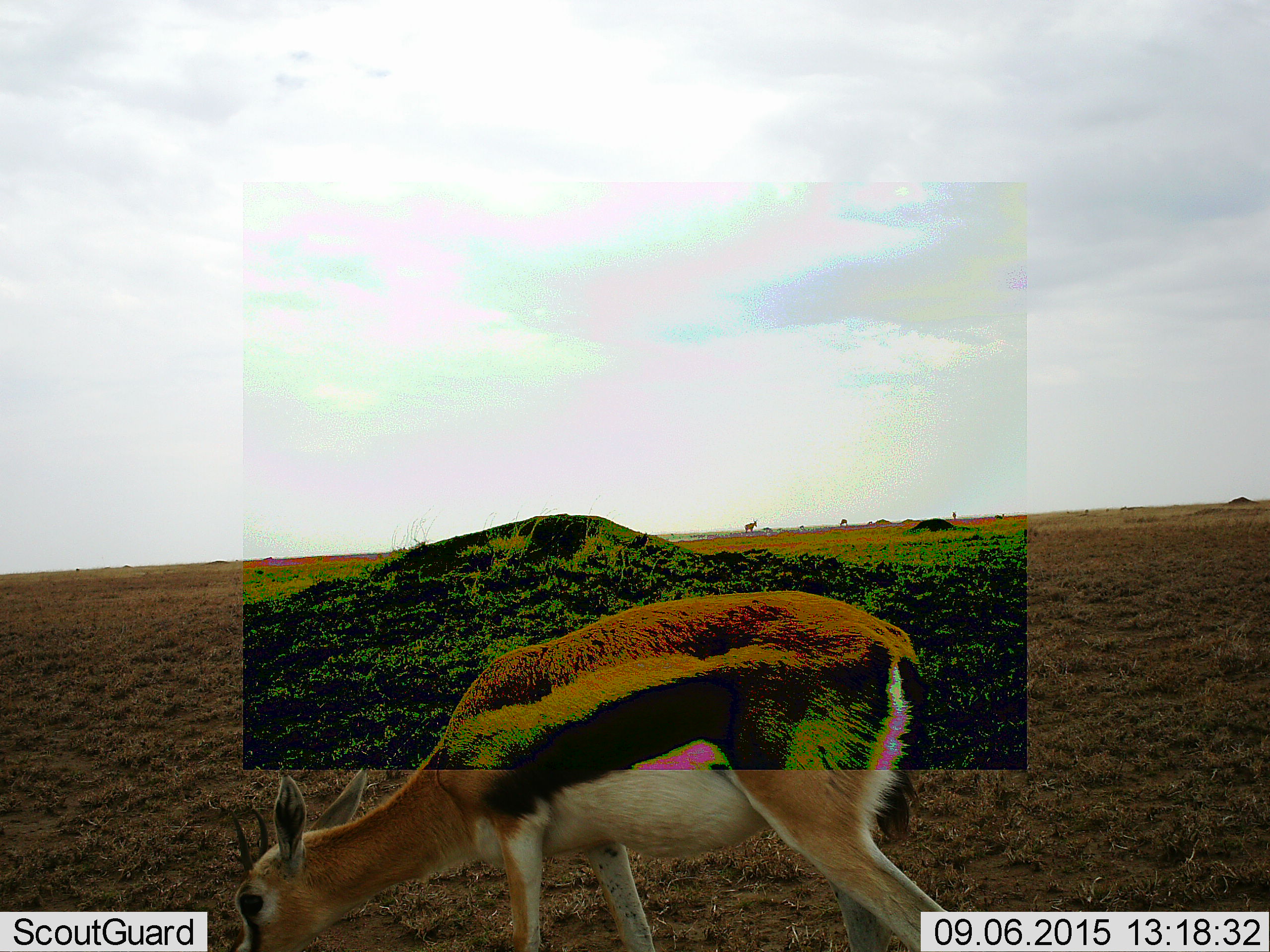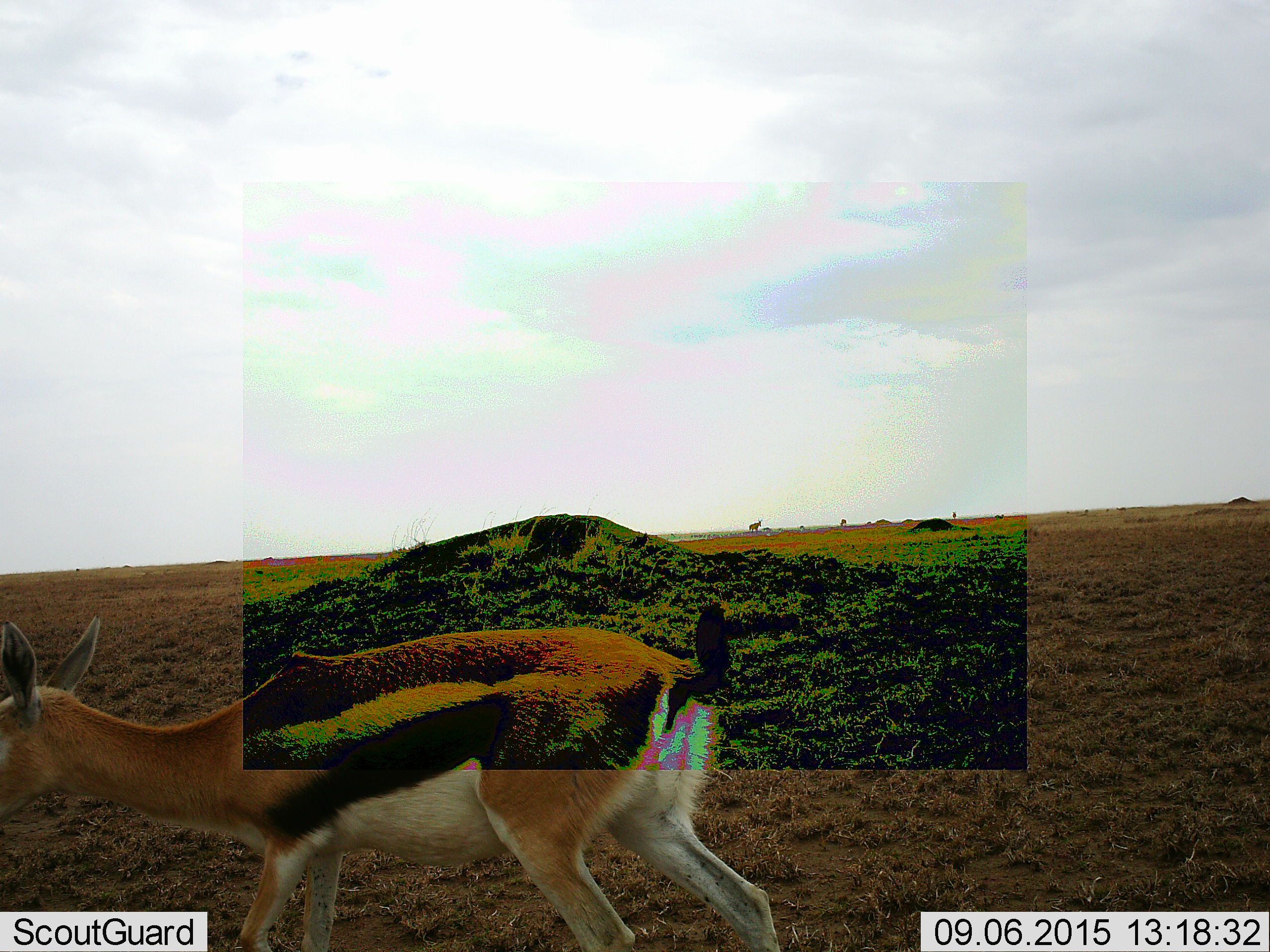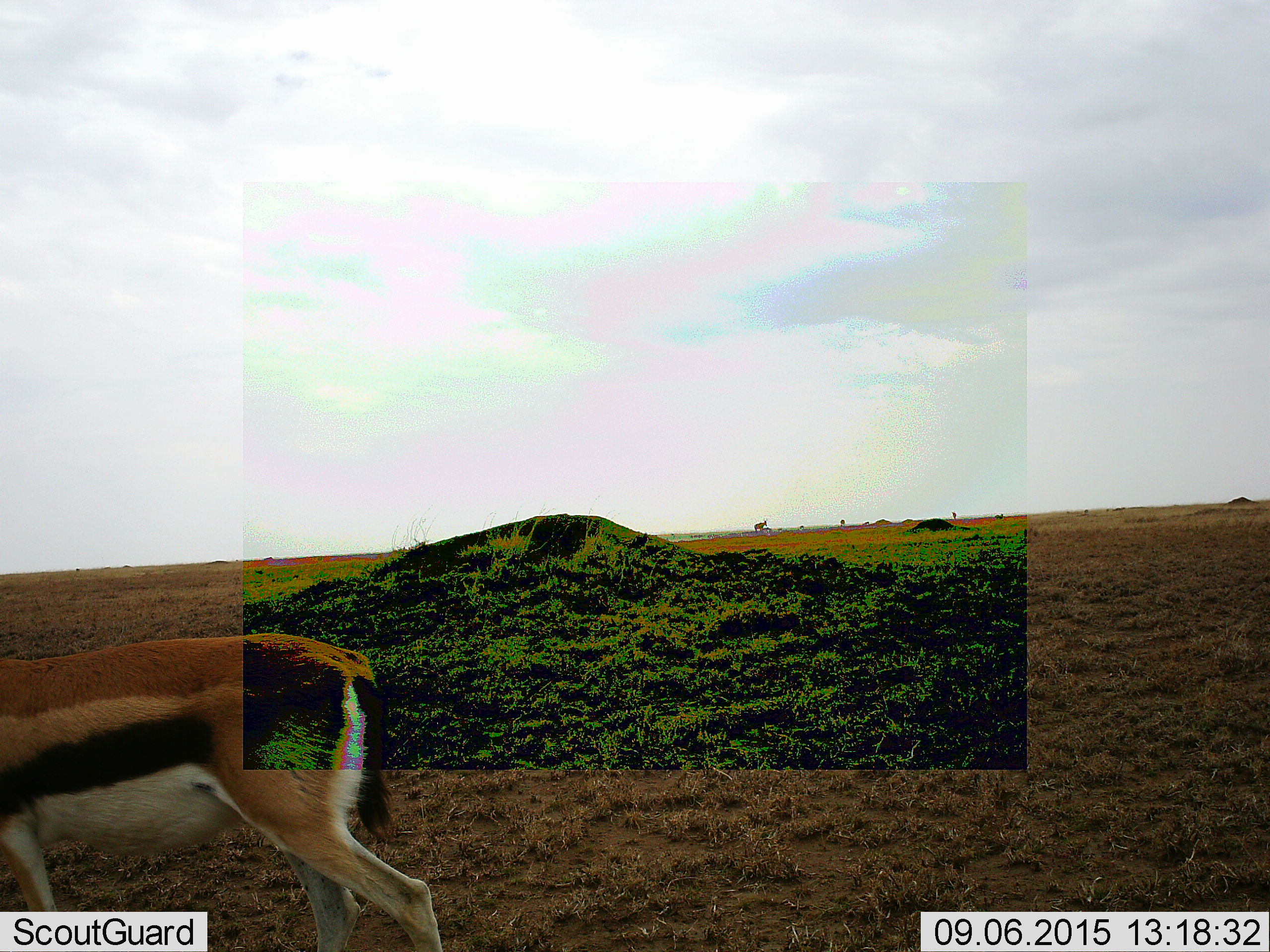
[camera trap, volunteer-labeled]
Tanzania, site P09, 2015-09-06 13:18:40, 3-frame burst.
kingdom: Animalia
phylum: Chordata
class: Mammalia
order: Artiodactyla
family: Bovidae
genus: Eudorcas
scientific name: Eudorcas thomsonii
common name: thomson's gazelle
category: gazellethomsons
Gazellethomsons (thomson's gazelle) (Eudorcas thomsonii), count 4. Behavior (volunteer vote fractions): standing 17%, resting 0%, moving 67%, interacting 0%. Young present (vote fraction): 0%. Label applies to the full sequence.